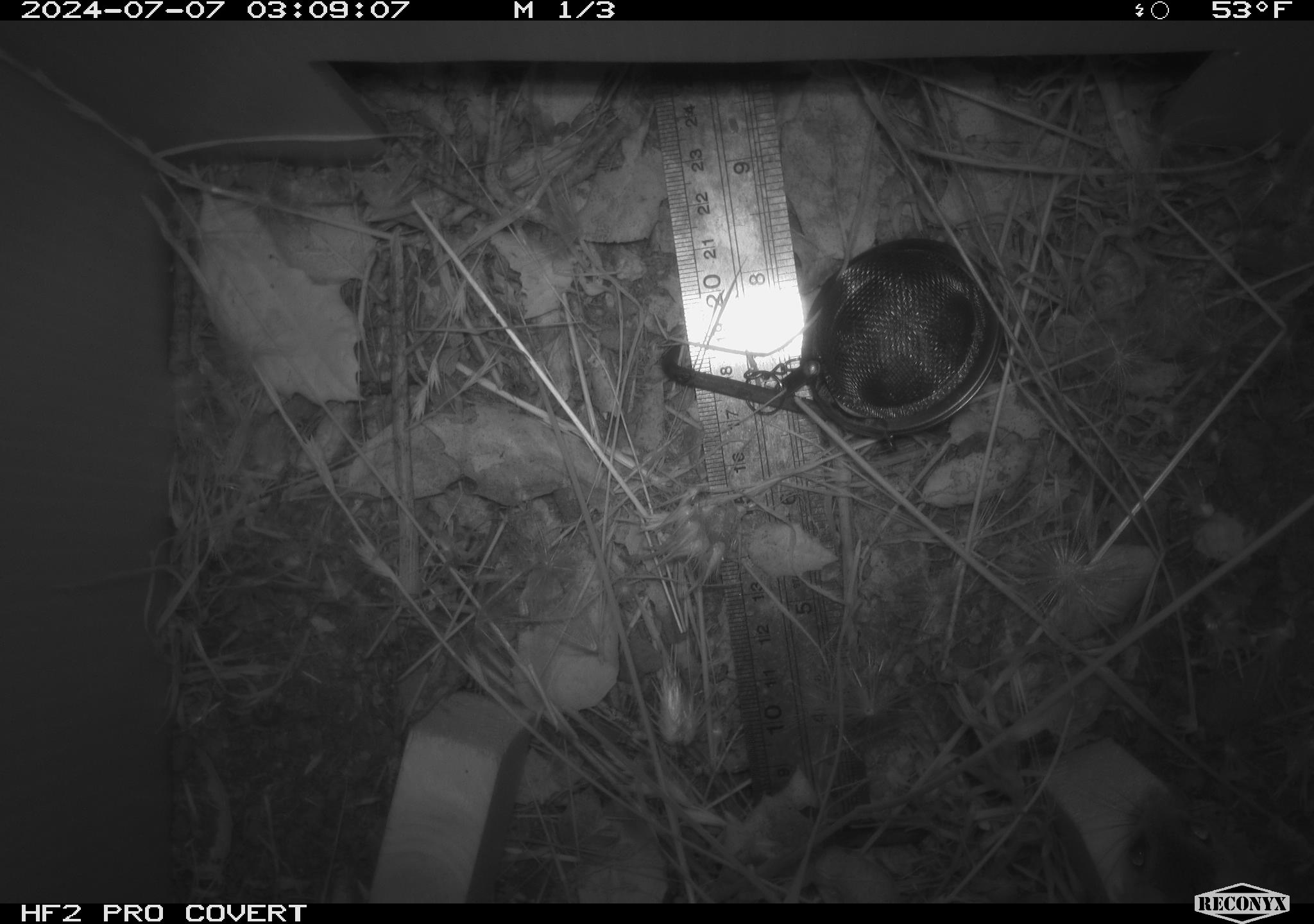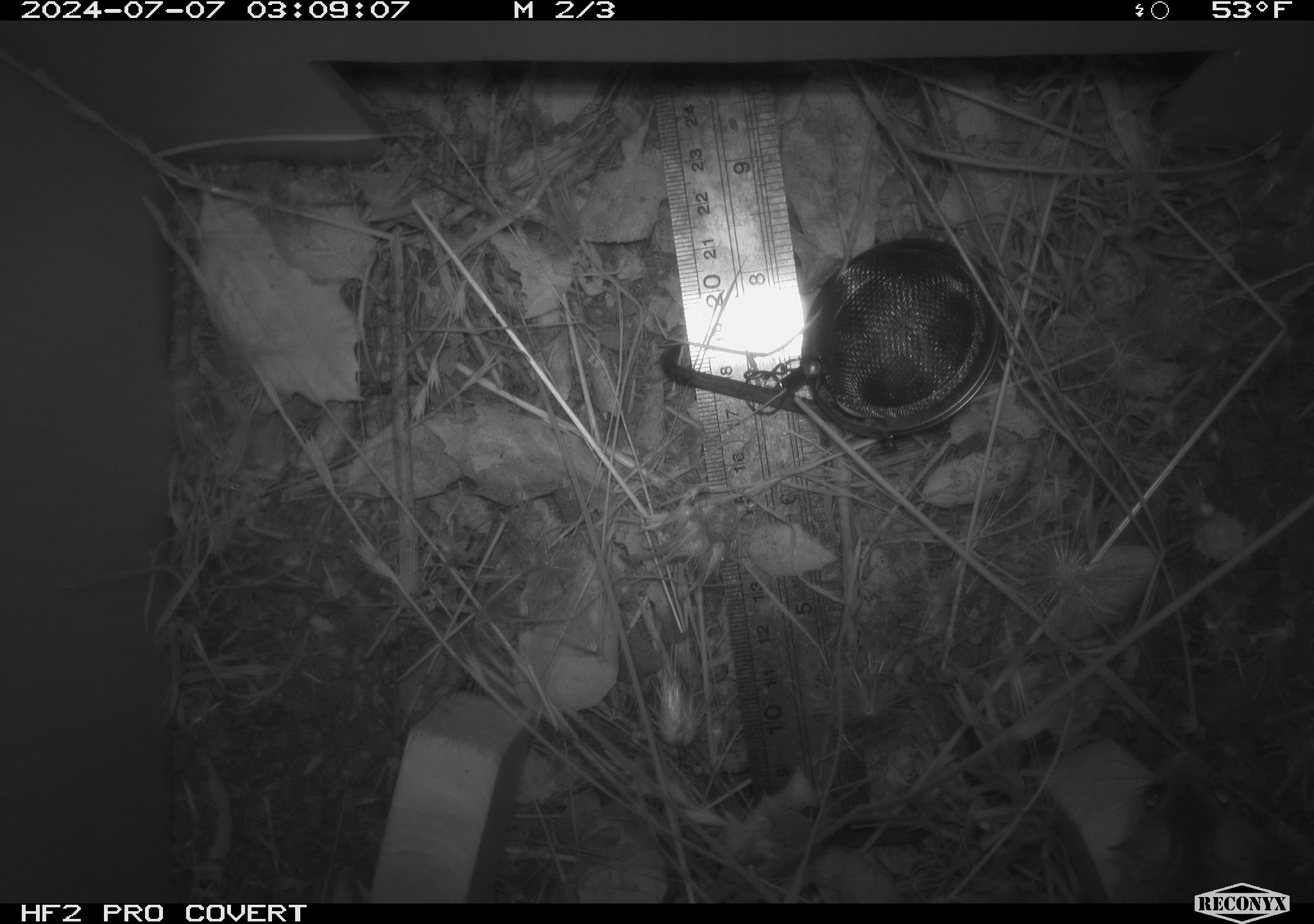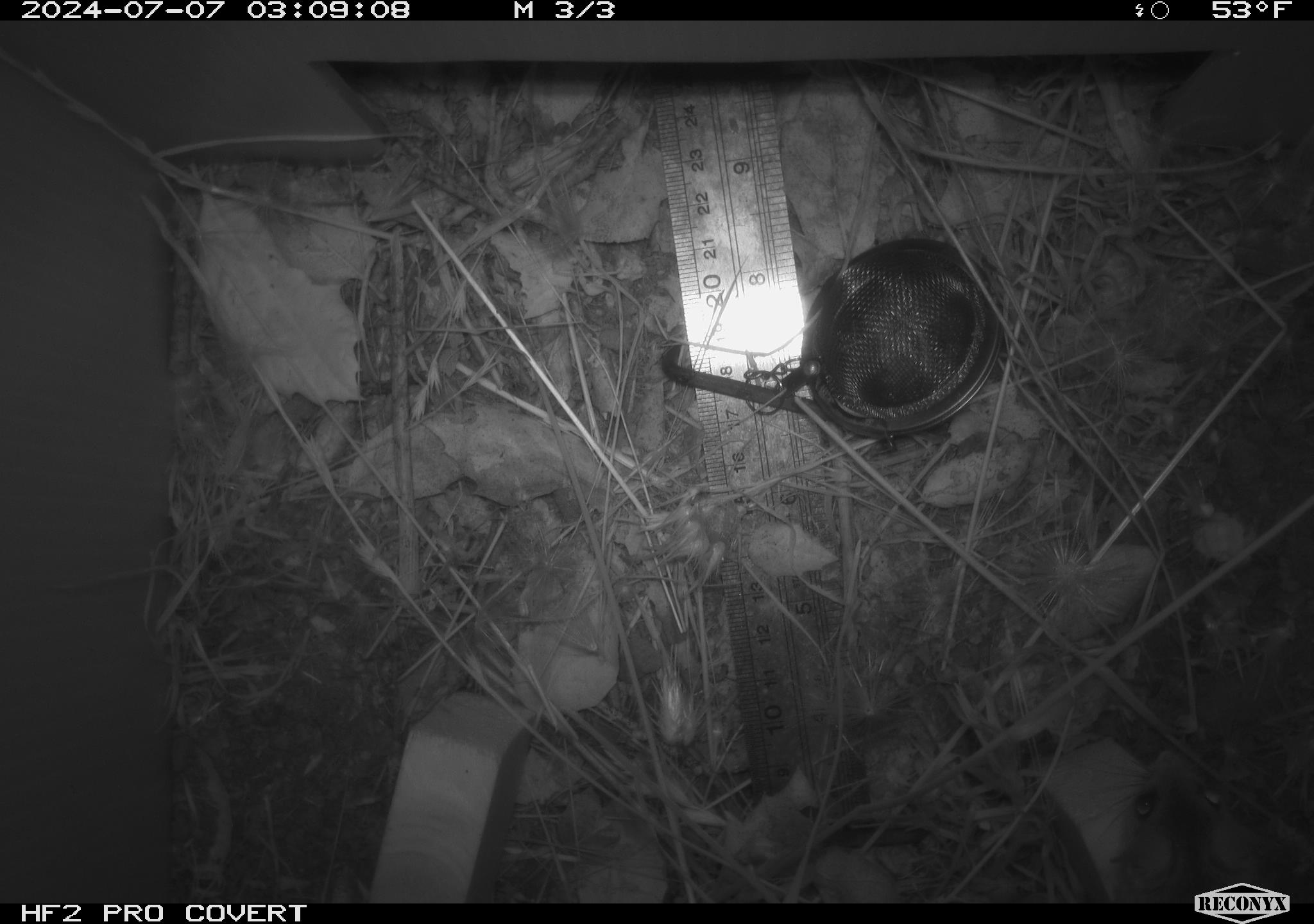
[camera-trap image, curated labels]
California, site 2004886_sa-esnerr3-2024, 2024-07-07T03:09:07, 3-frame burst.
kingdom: Animalia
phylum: Chordata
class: Mammalia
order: Rodentia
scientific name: Rodentia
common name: rodent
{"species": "rodent (Rodentia)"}